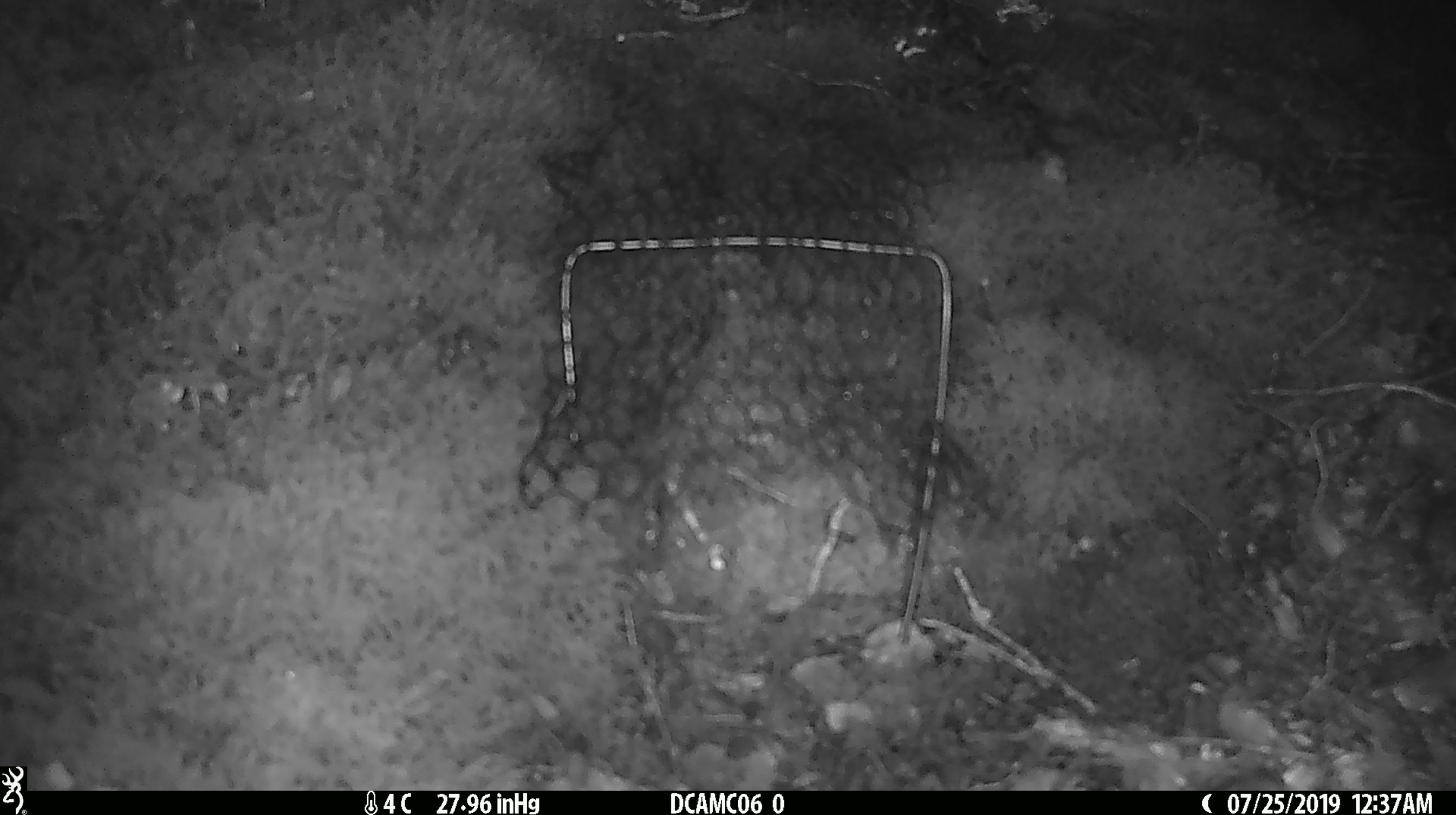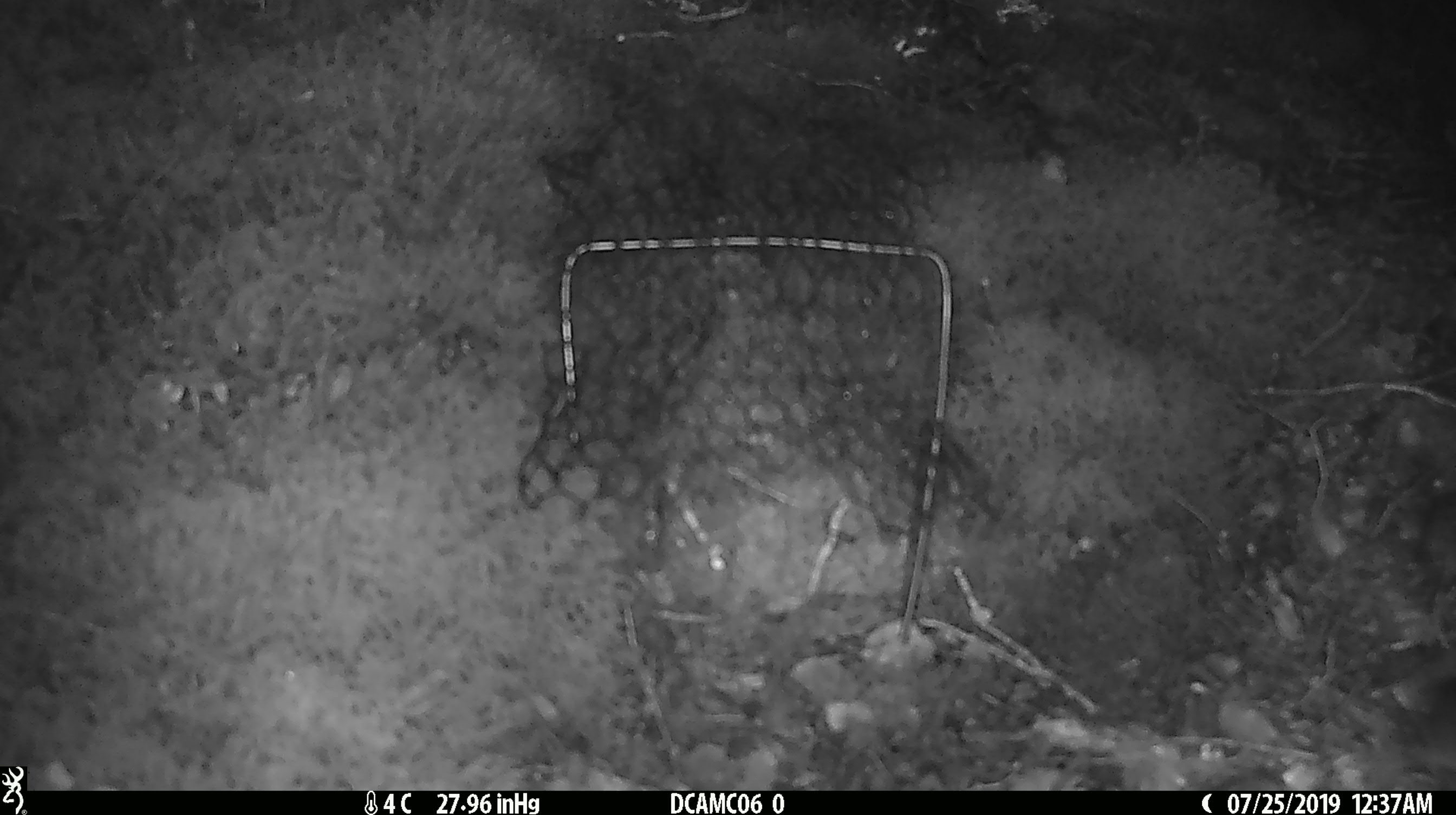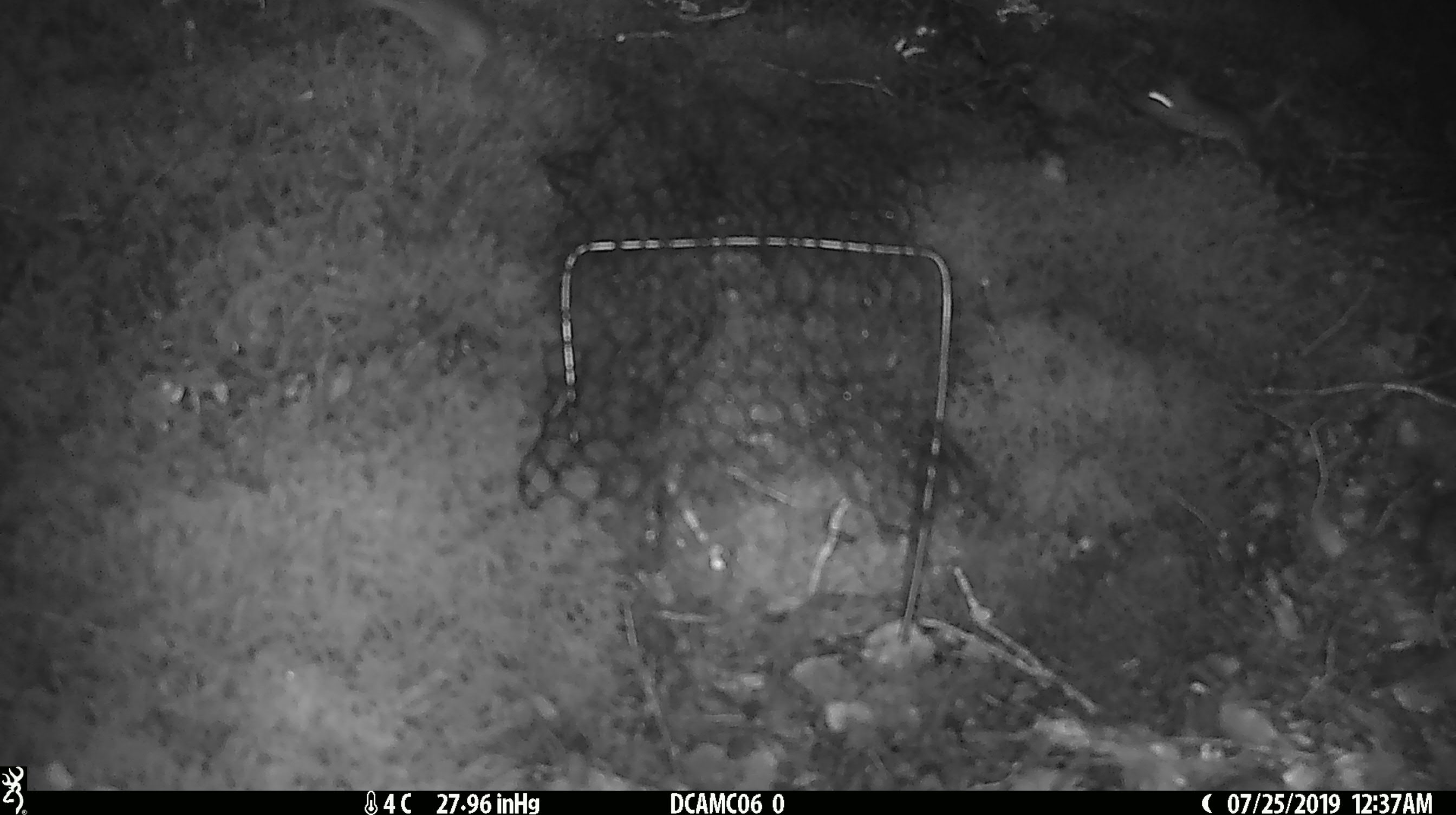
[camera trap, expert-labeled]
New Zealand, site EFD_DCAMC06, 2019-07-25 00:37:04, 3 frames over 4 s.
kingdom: Animalia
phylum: Chordata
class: Mammalia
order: Rodentia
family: Muridae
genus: Mus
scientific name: Mus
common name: mouse